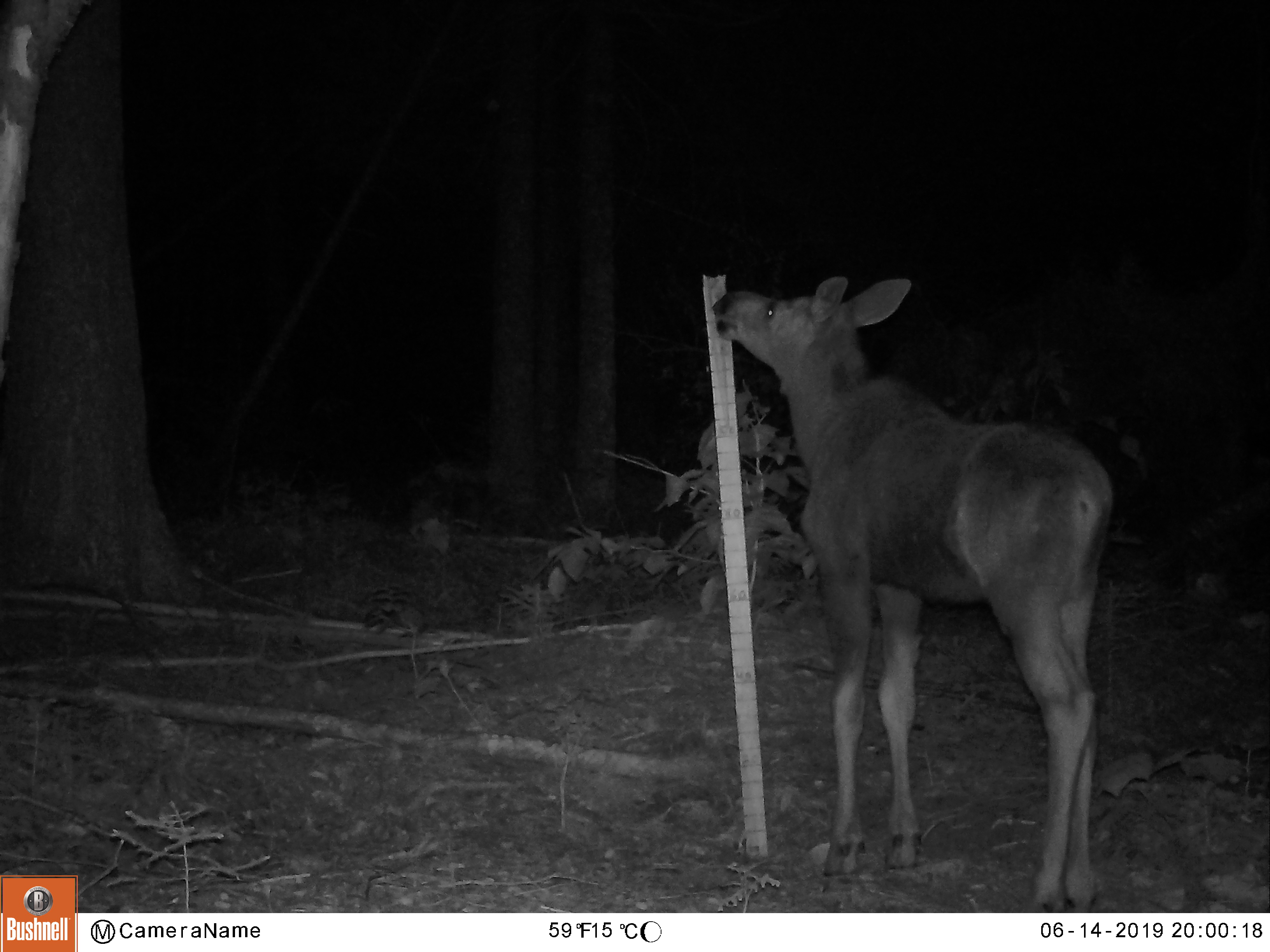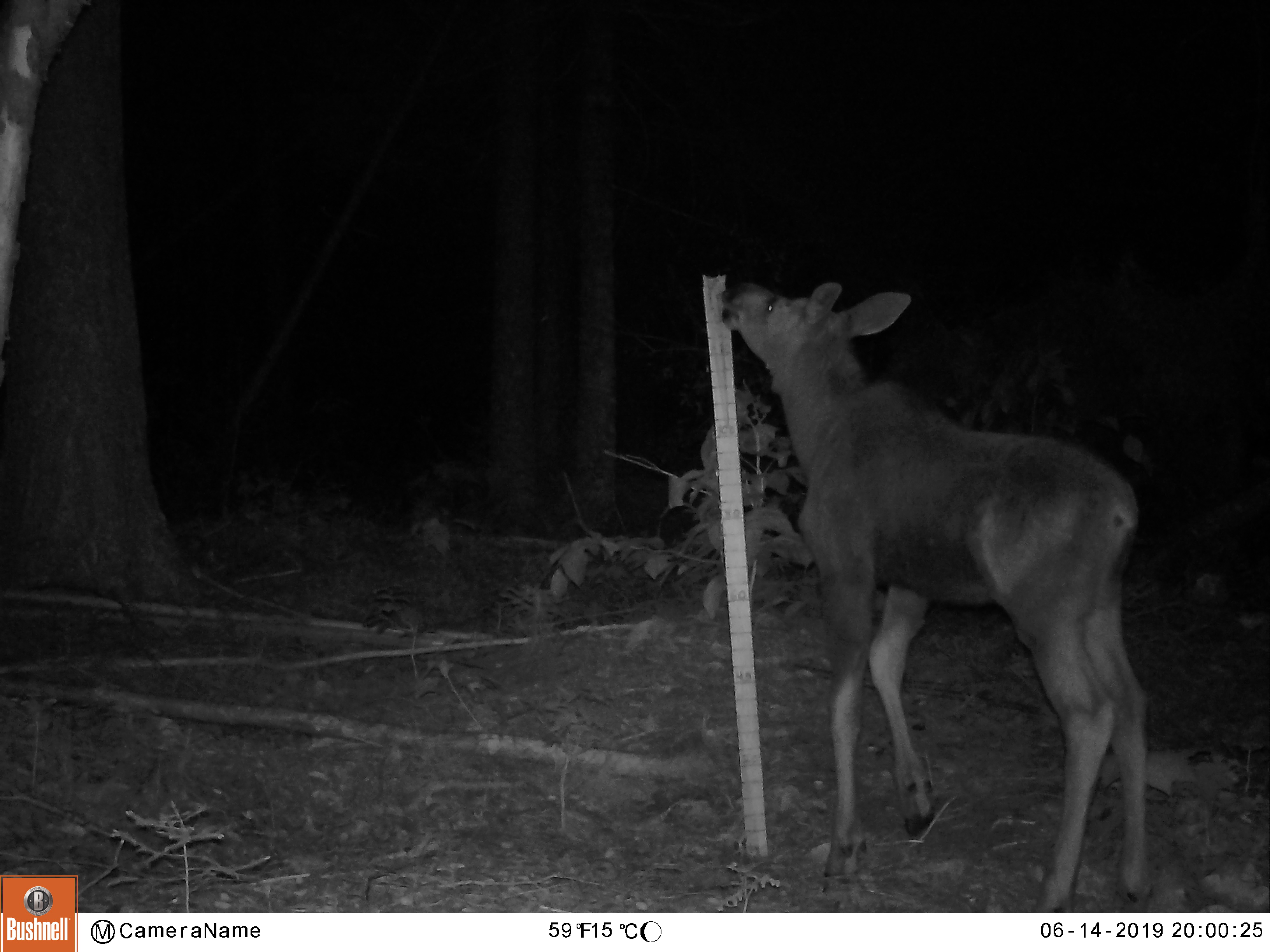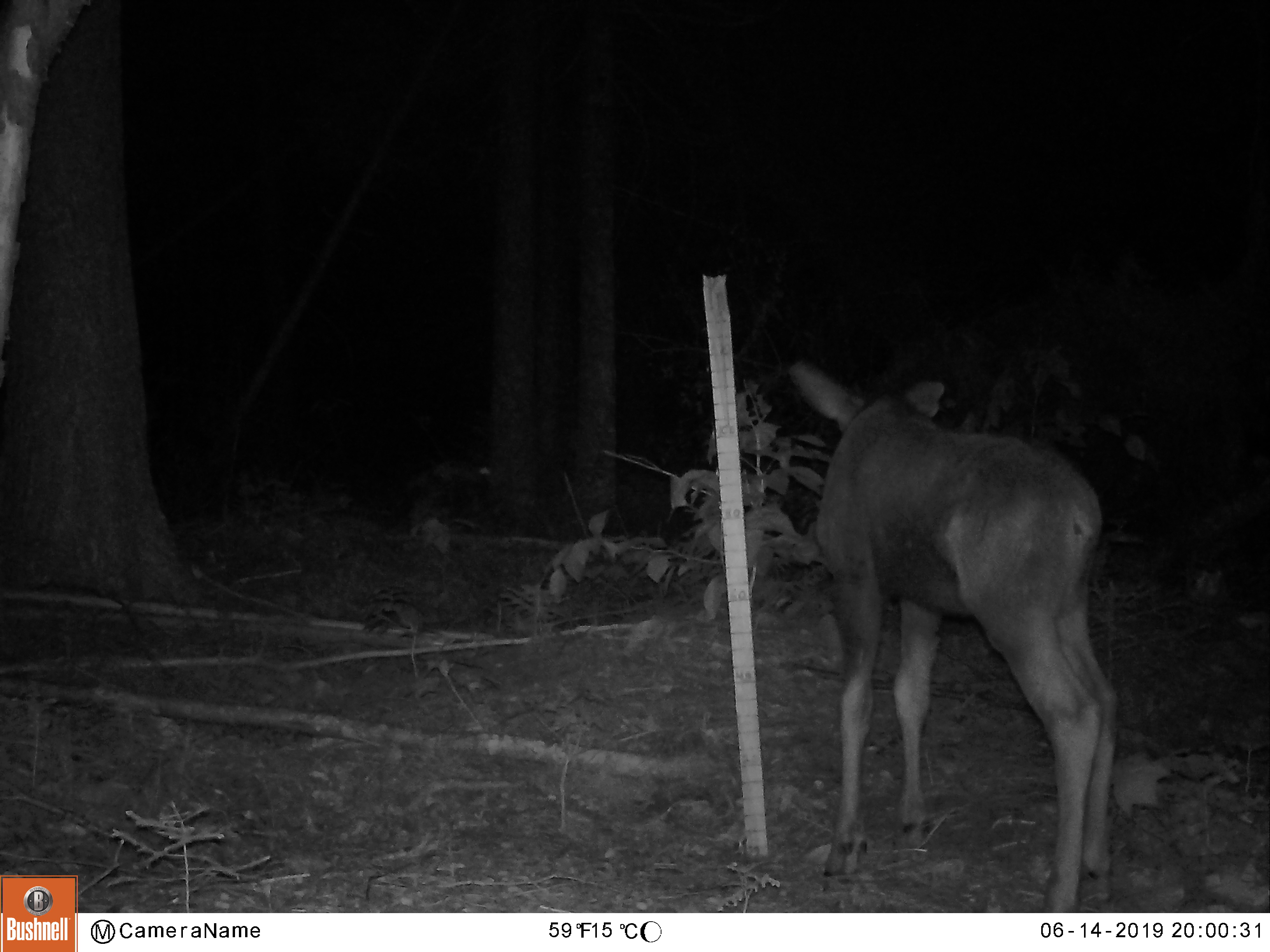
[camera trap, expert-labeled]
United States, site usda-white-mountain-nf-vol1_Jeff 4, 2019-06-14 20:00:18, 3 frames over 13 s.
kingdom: Animalia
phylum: Chordata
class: Mammalia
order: Artiodactyla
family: Cervidae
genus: Alces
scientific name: Alces alces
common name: moose